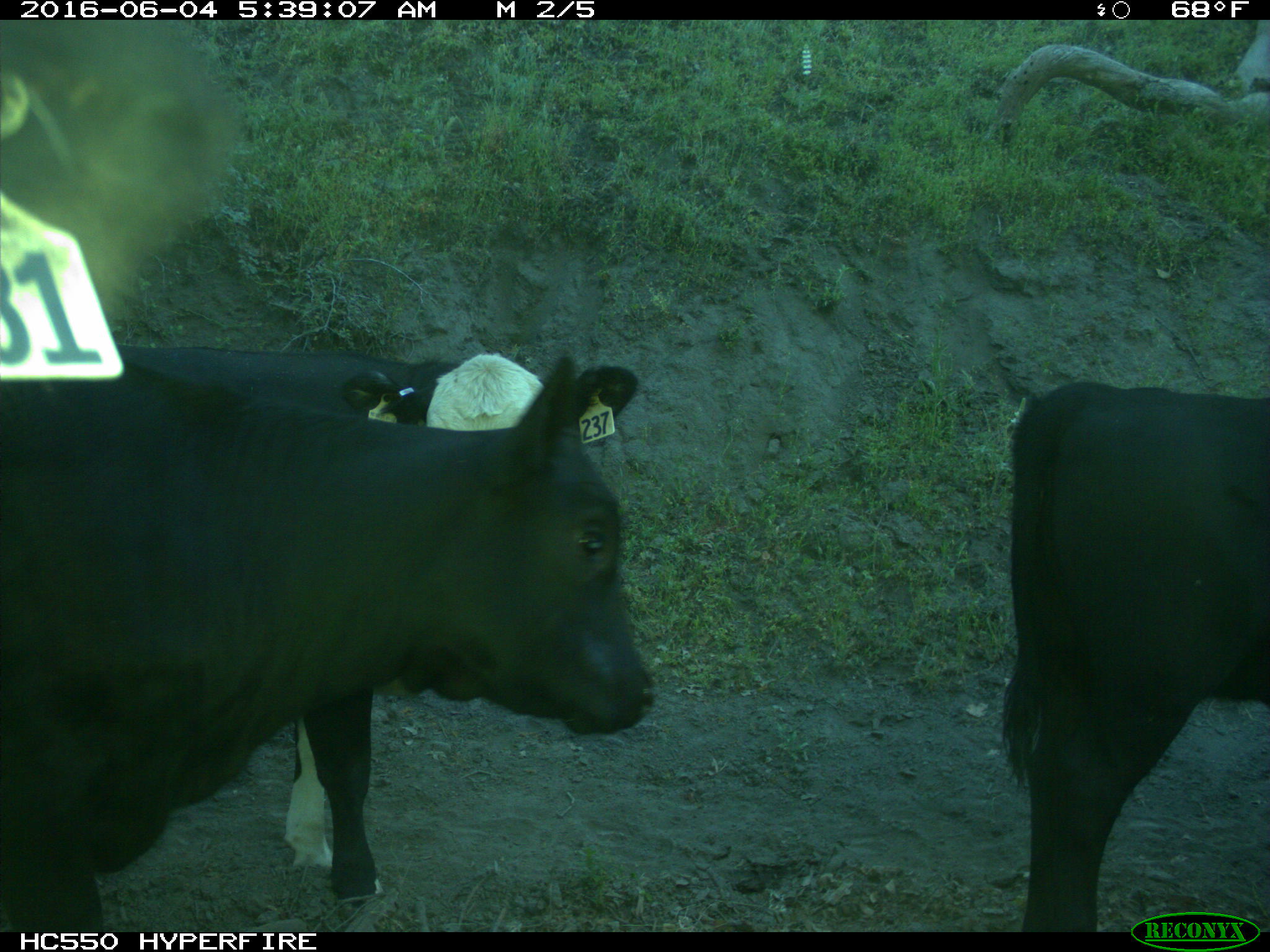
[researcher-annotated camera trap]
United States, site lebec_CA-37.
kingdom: Animalia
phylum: Chordata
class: Mammalia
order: Artiodactyla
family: Bovidae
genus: Bos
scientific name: Bos taurus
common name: domestic cow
Bos taurus (domestic cow).